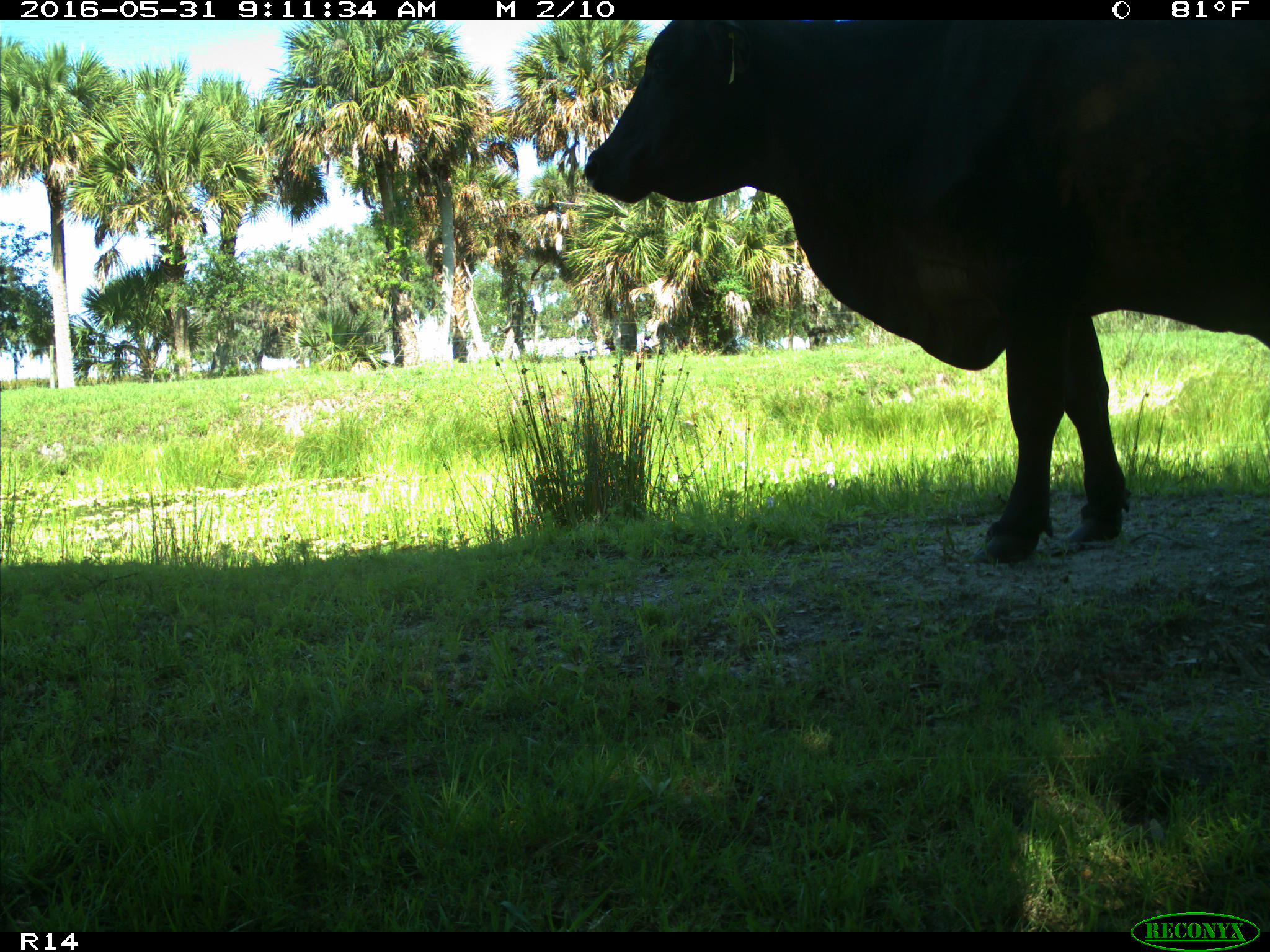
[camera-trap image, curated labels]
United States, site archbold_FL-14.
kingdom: Animalia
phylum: Chordata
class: Mammalia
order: Artiodactyla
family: Bovidae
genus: Bos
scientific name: Bos taurus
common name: domestic cow